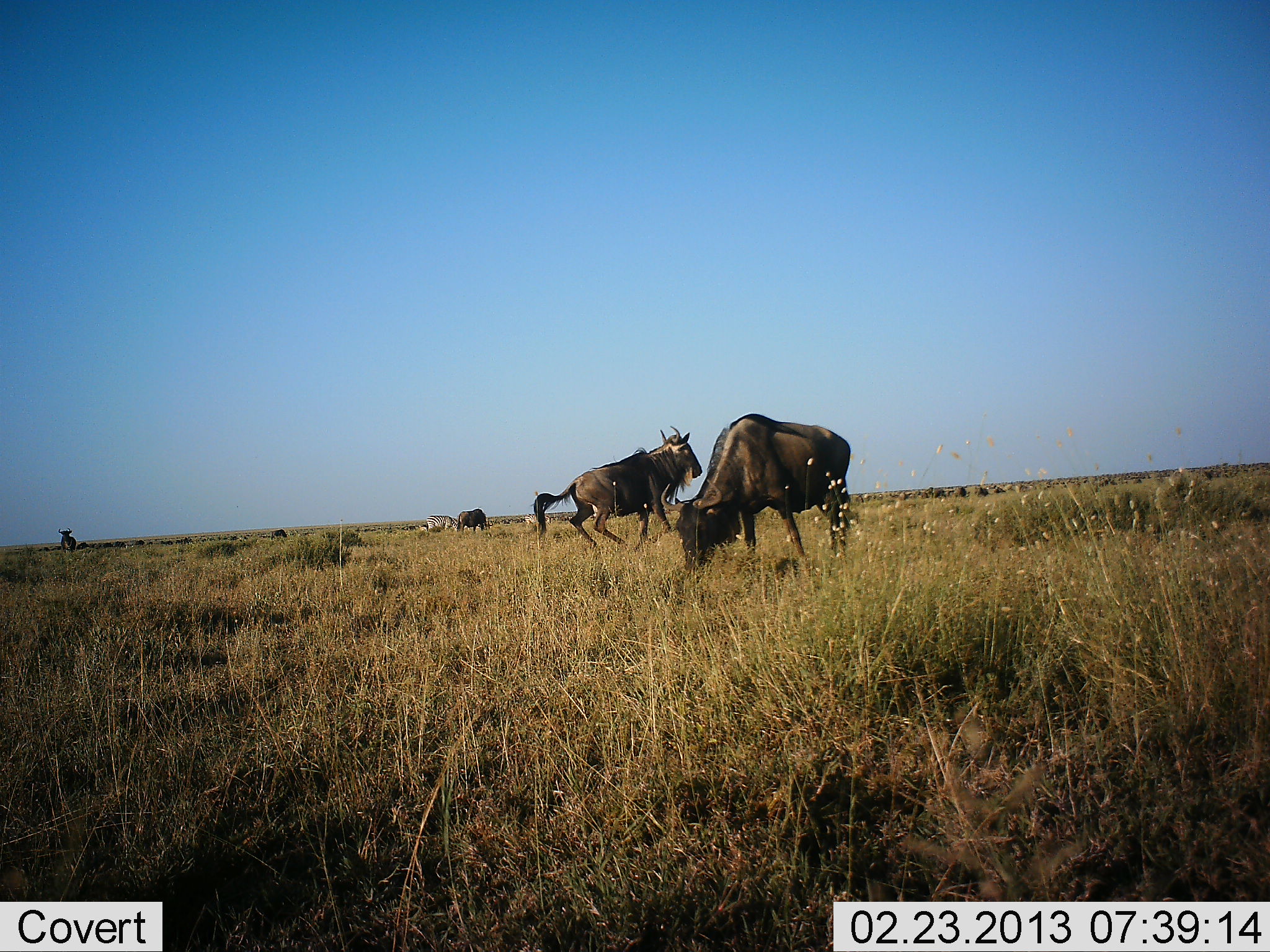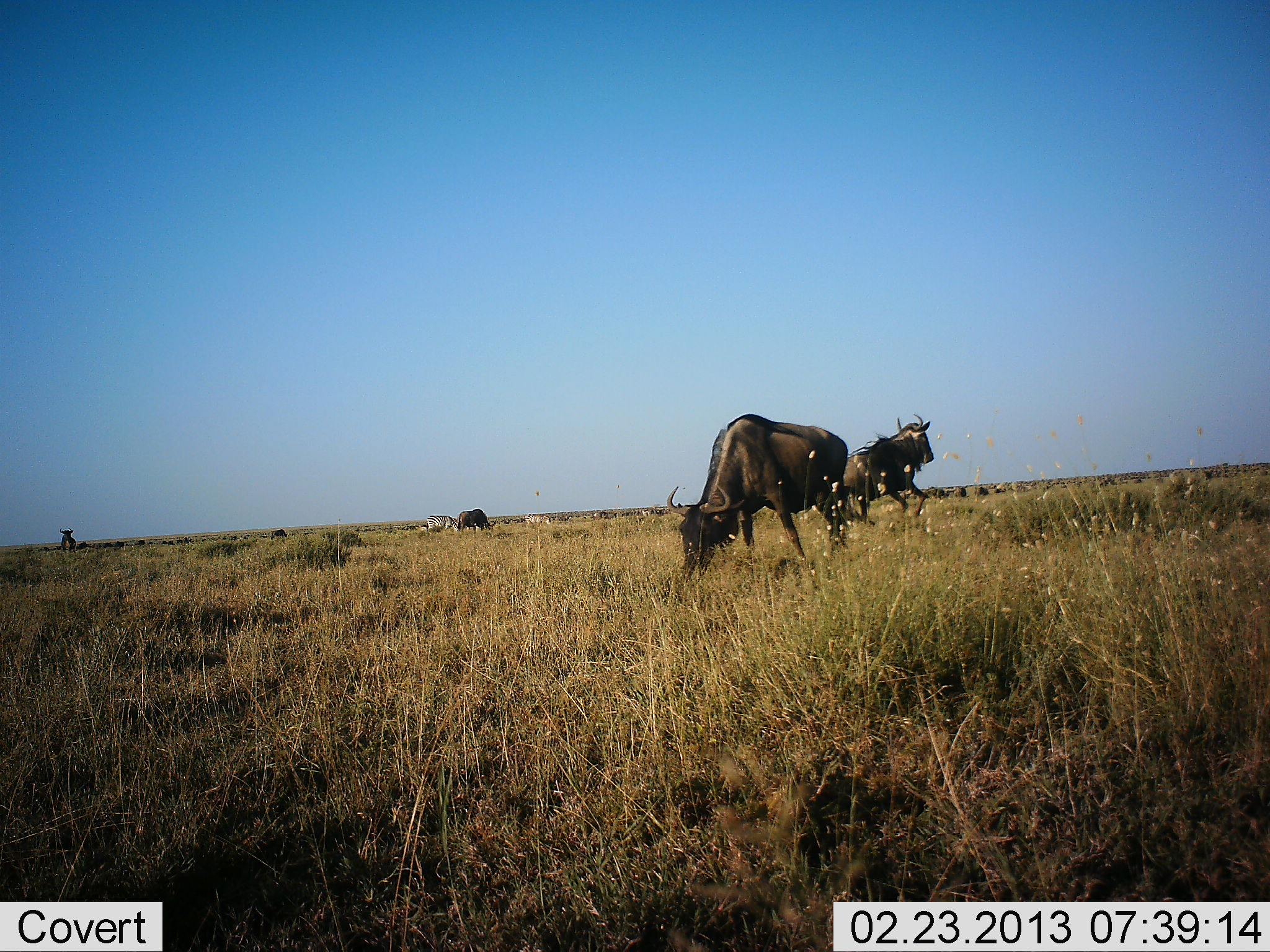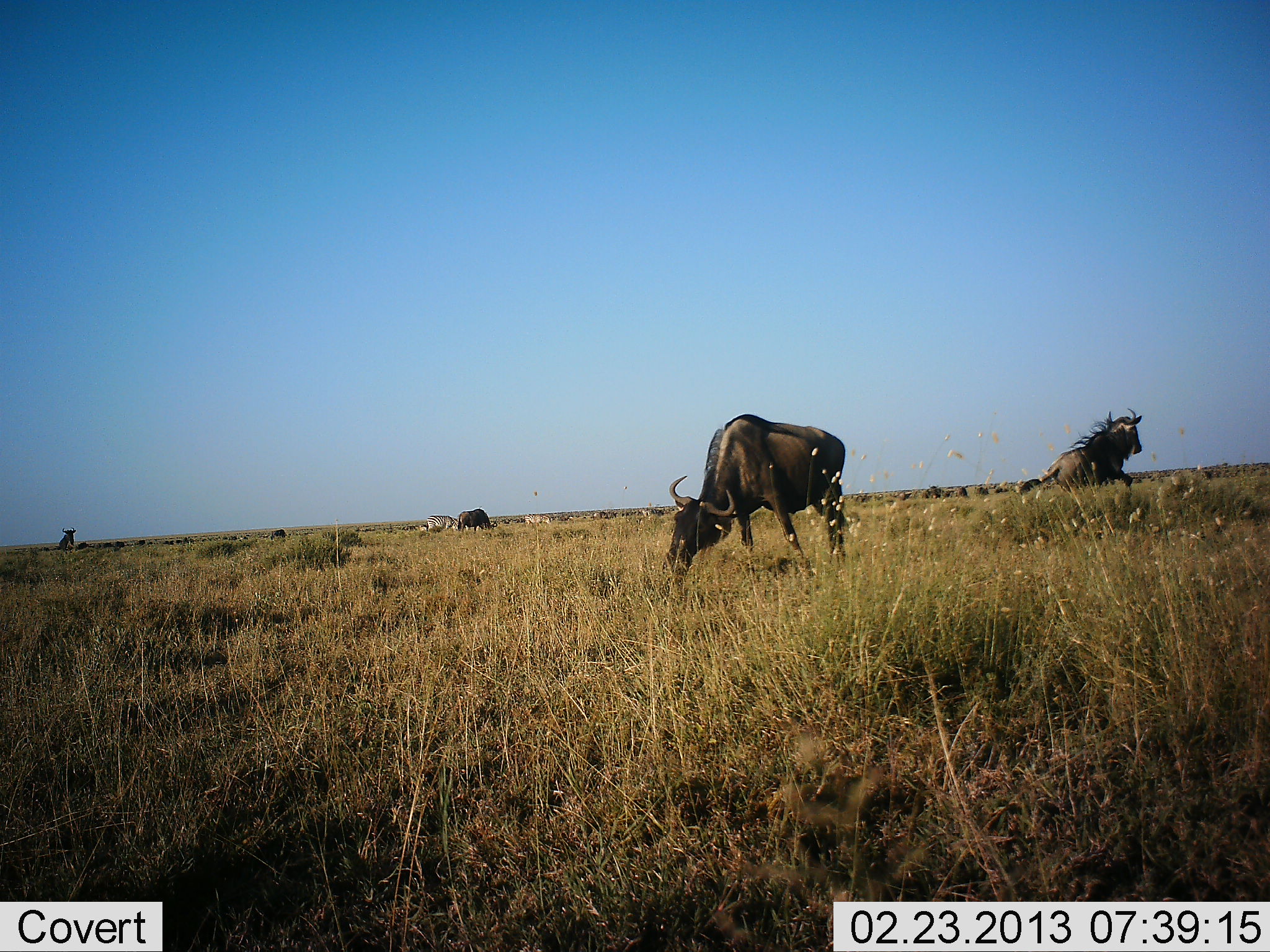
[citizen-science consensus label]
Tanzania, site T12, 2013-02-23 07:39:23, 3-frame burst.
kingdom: Animalia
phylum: Chordata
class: Mammalia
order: Artiodactyla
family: Bovidae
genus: Connochaetes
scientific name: Connochaetes taurinus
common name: blue wildebeest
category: wildebeest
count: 4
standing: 33%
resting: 5%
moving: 86%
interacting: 0%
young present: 0%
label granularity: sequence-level